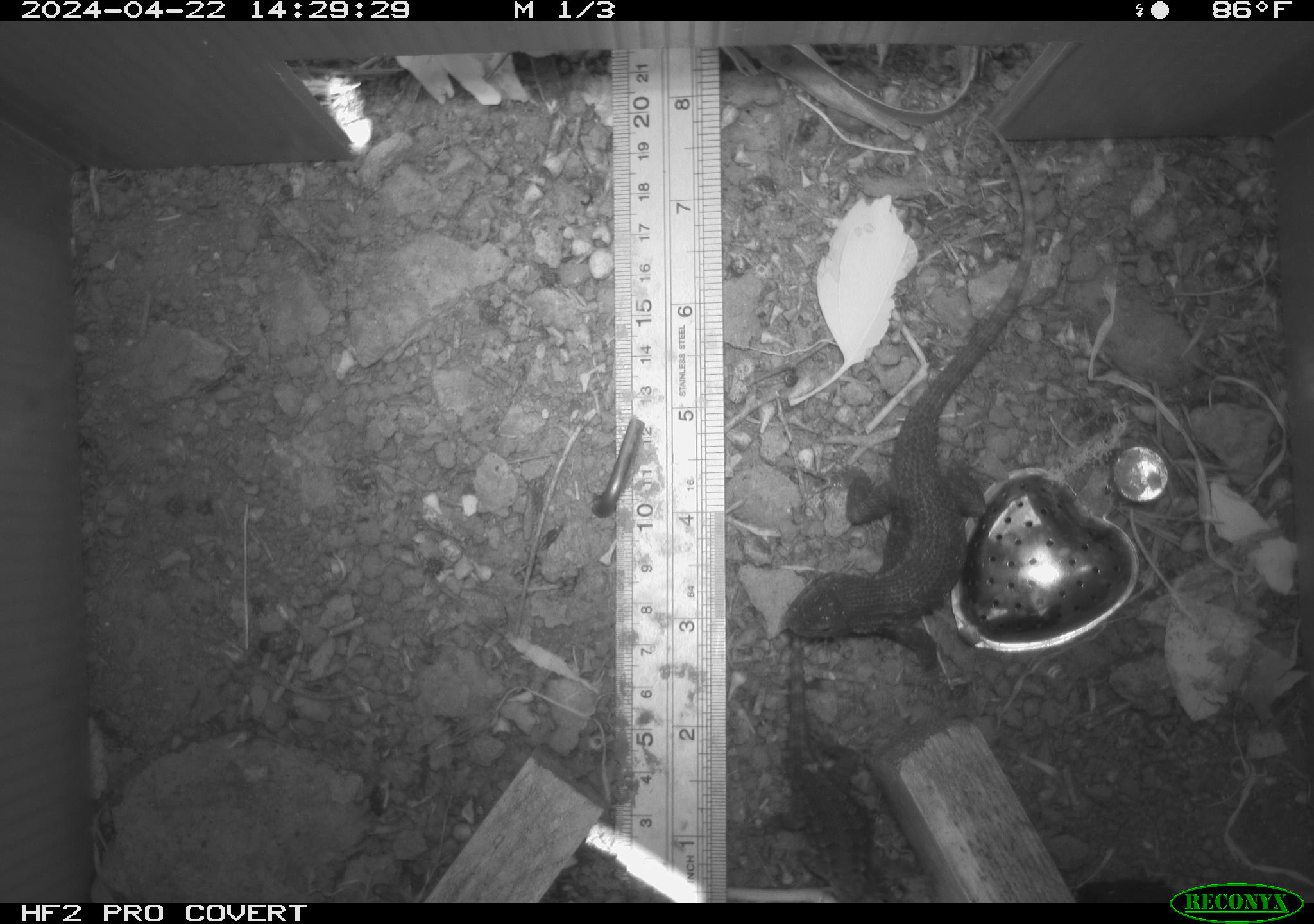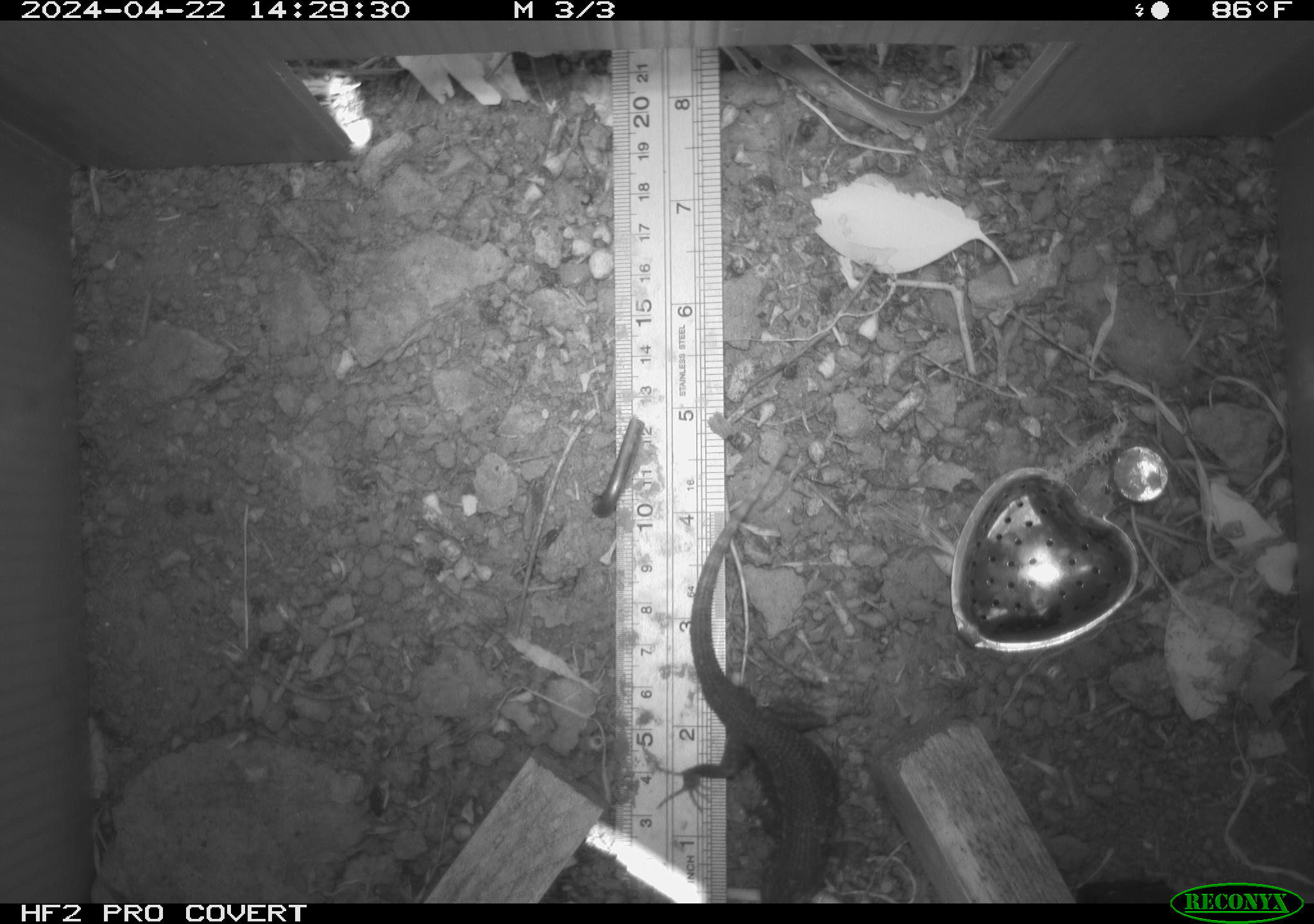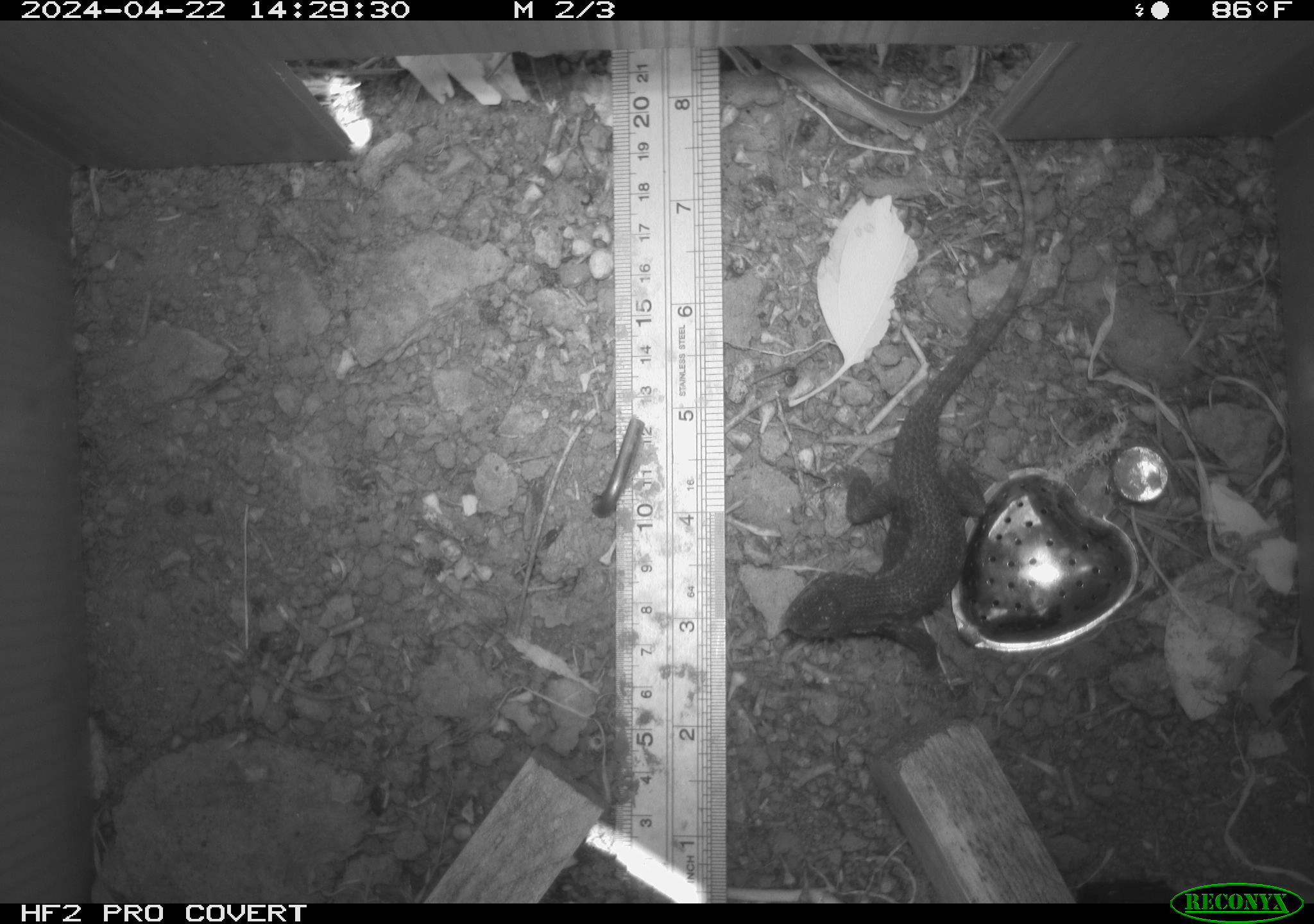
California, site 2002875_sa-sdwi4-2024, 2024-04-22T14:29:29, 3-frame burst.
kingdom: Animalia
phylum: Chordata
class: Reptilia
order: Squamata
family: Phrynosomatidae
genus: Sceloporus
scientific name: Sceloporus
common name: spiny lizards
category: sceloporus species